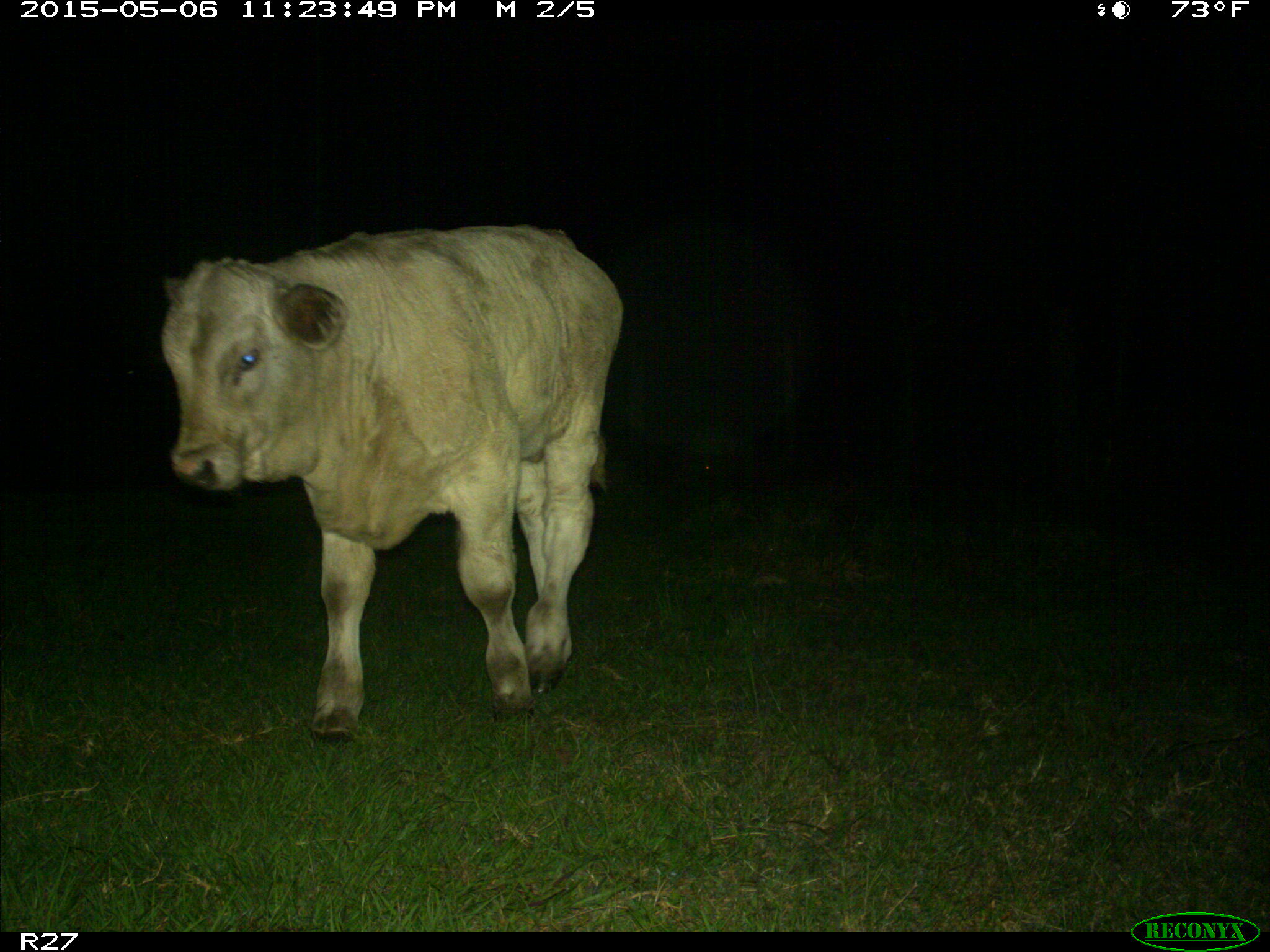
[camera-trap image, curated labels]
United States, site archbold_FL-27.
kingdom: Animalia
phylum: Chordata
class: Mammalia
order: Artiodactyla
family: Bovidae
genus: Bos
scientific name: Bos taurus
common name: domestic cow